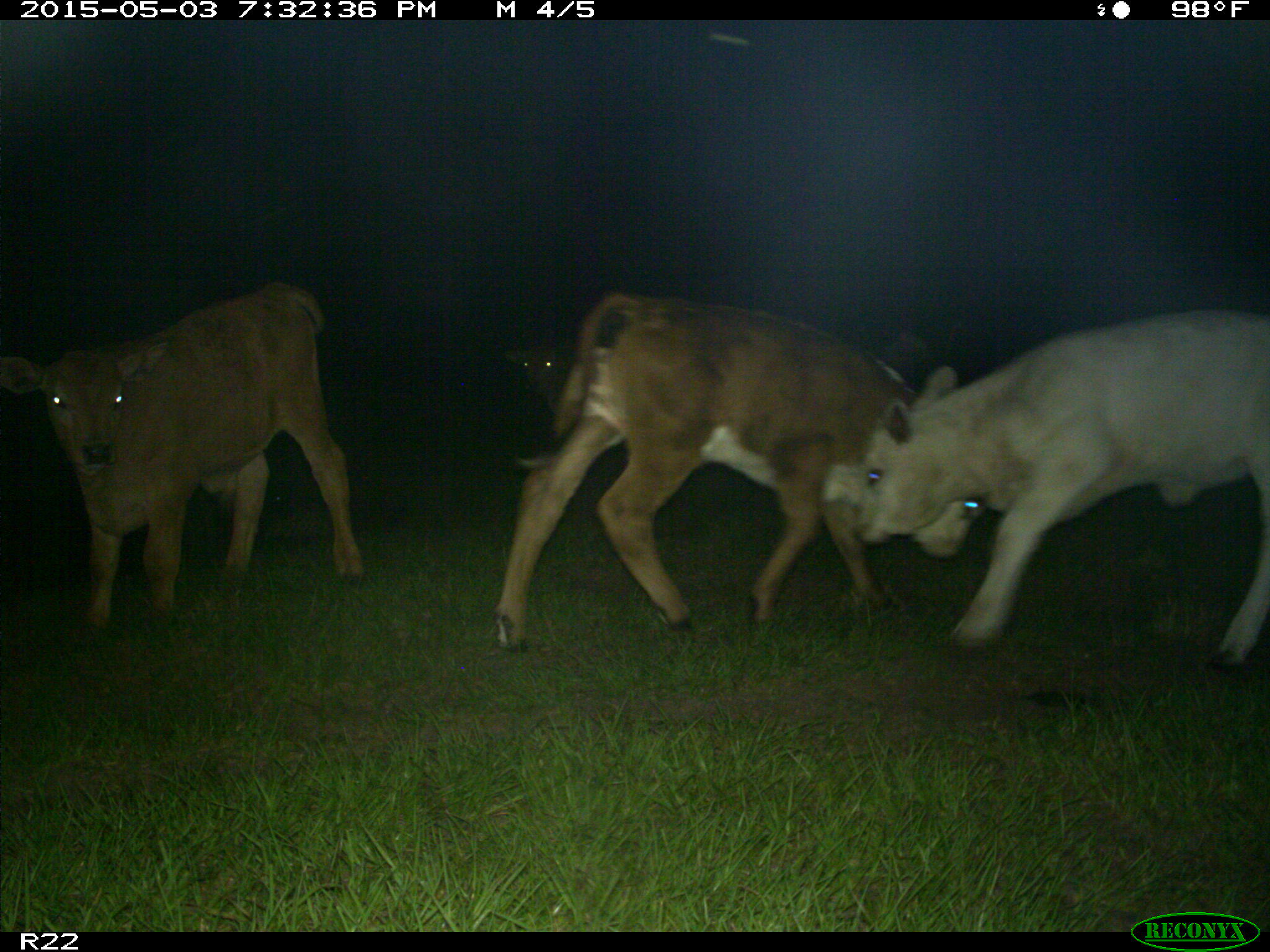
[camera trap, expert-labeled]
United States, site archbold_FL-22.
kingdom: Animalia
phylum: Chordata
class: Mammalia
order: Artiodactyla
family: Bovidae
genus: Bos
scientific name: Bos taurus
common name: domestic cow